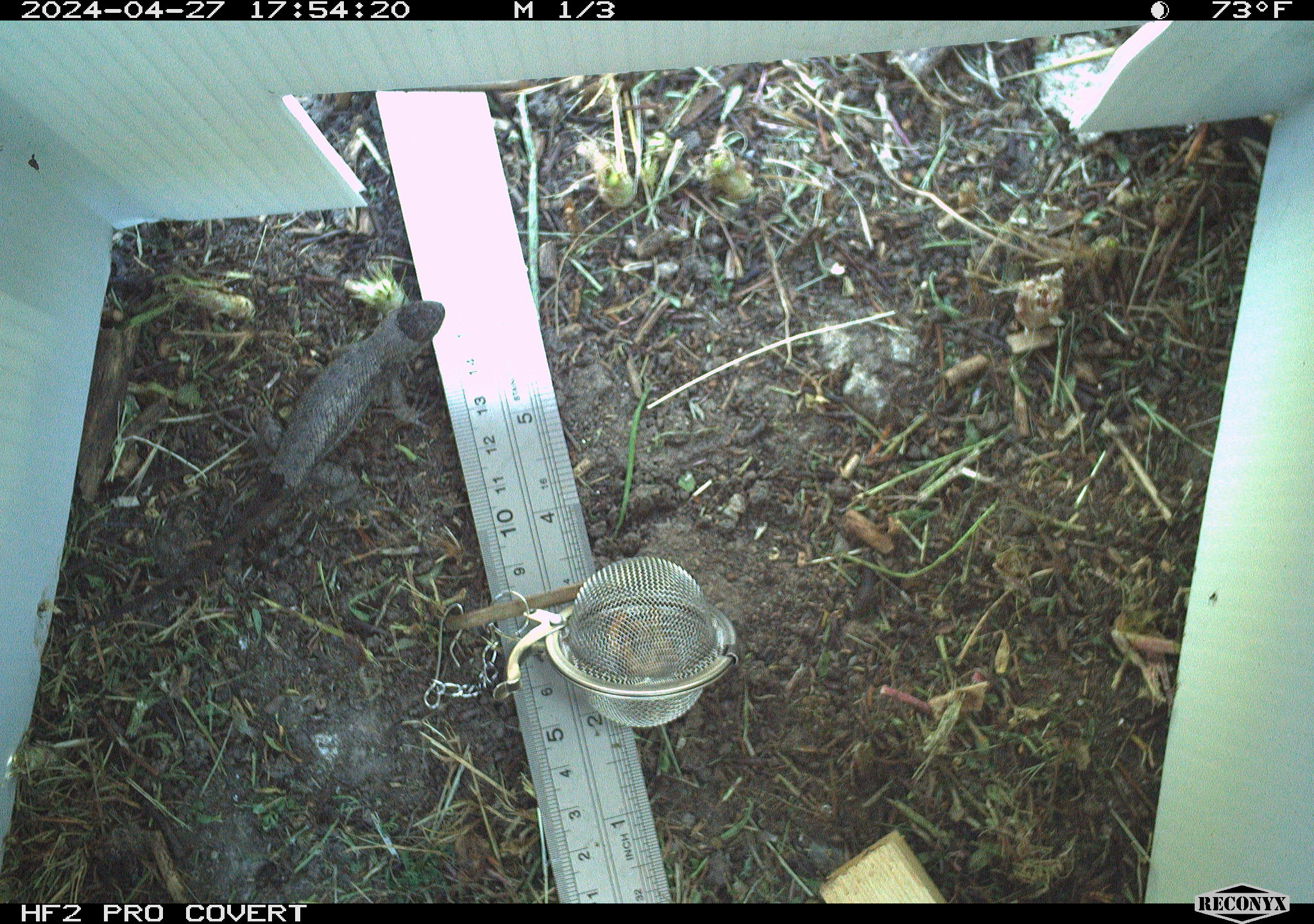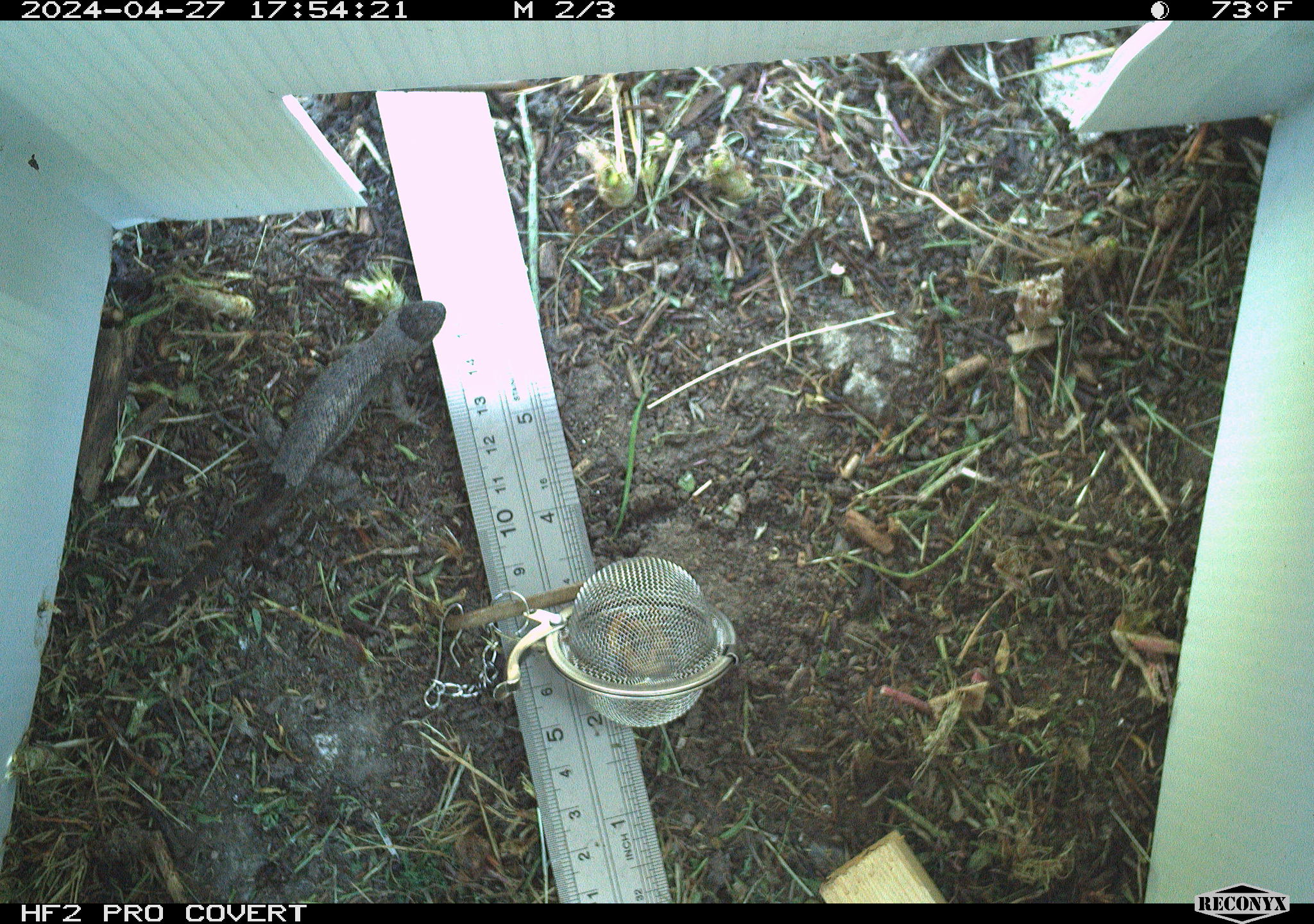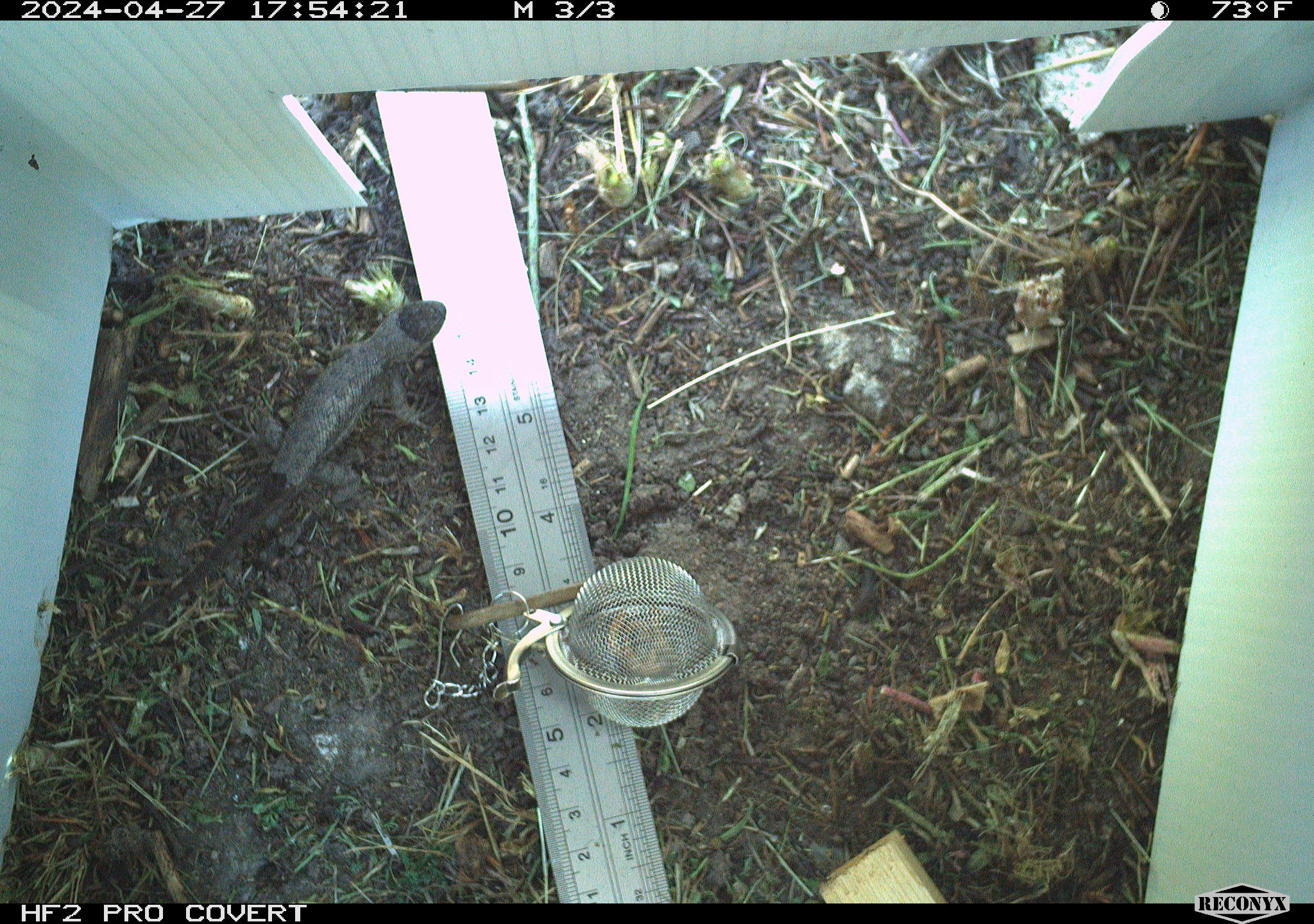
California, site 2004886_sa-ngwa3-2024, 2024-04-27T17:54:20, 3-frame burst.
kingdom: Animalia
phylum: Chordata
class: Reptilia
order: Squamata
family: Phrynosomatidae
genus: Sceloporus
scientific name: Sceloporus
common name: spiny lizards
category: sceloporus species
Sceloporus species (spiny lizards) (Sceloporus).